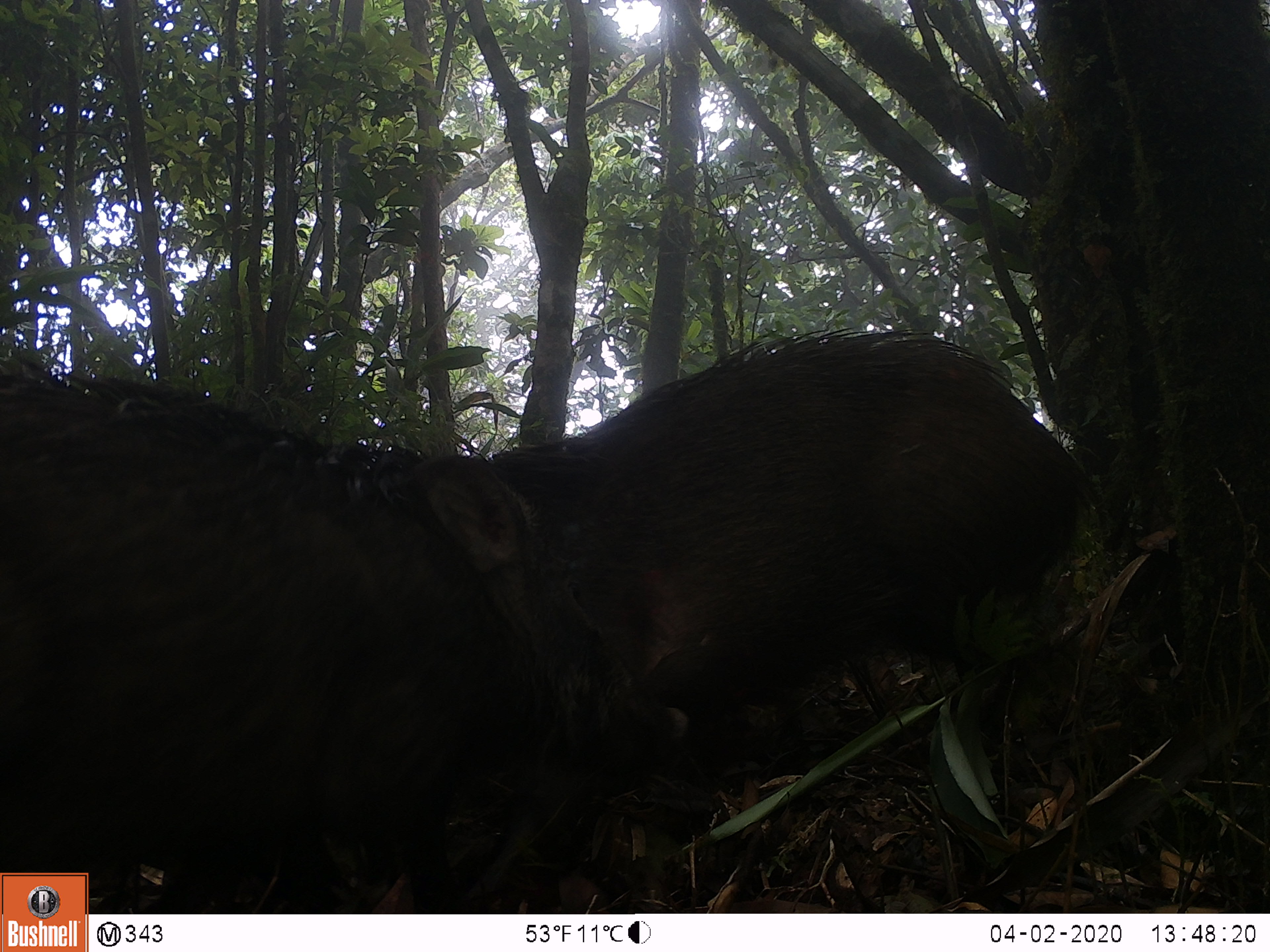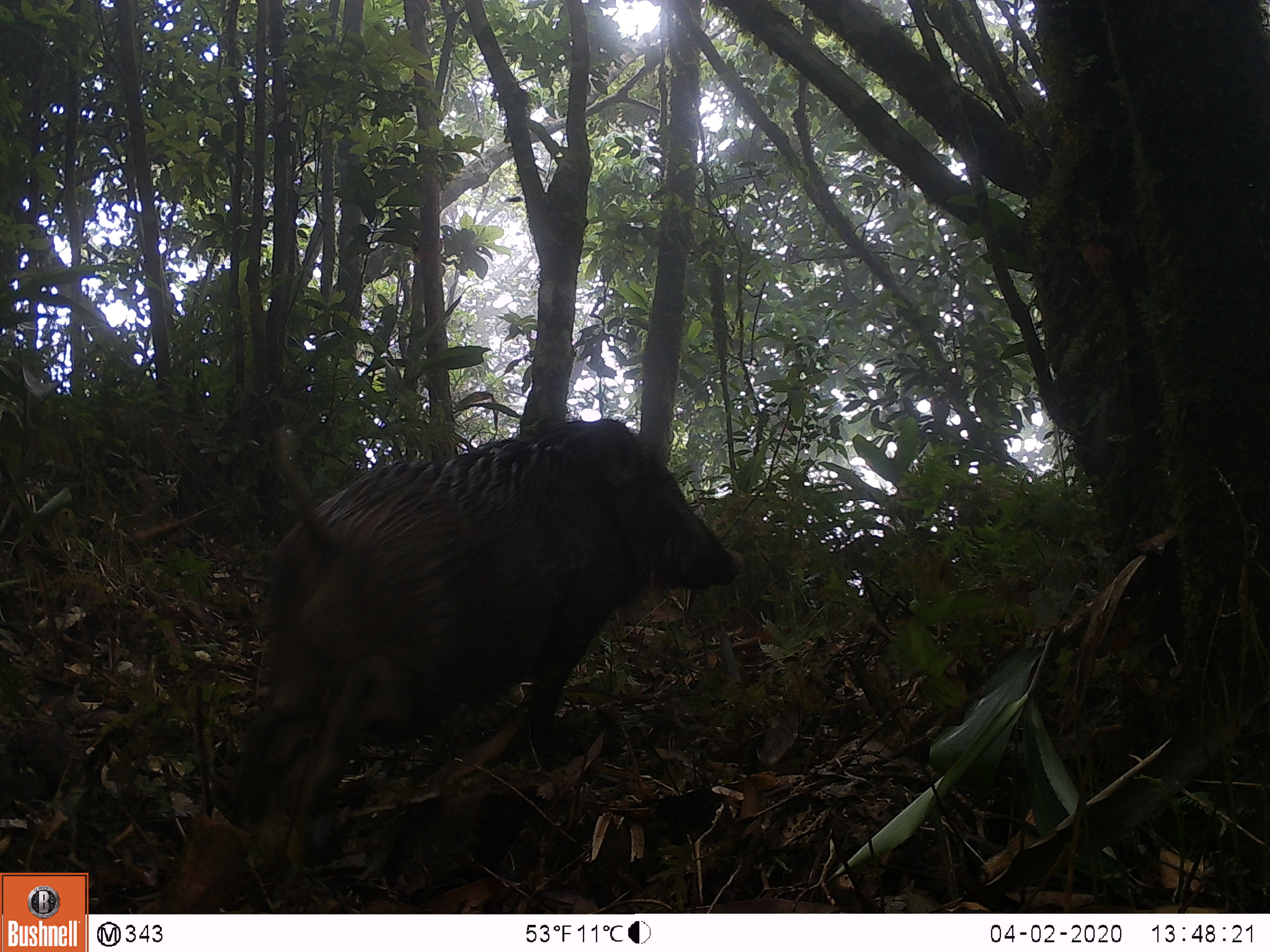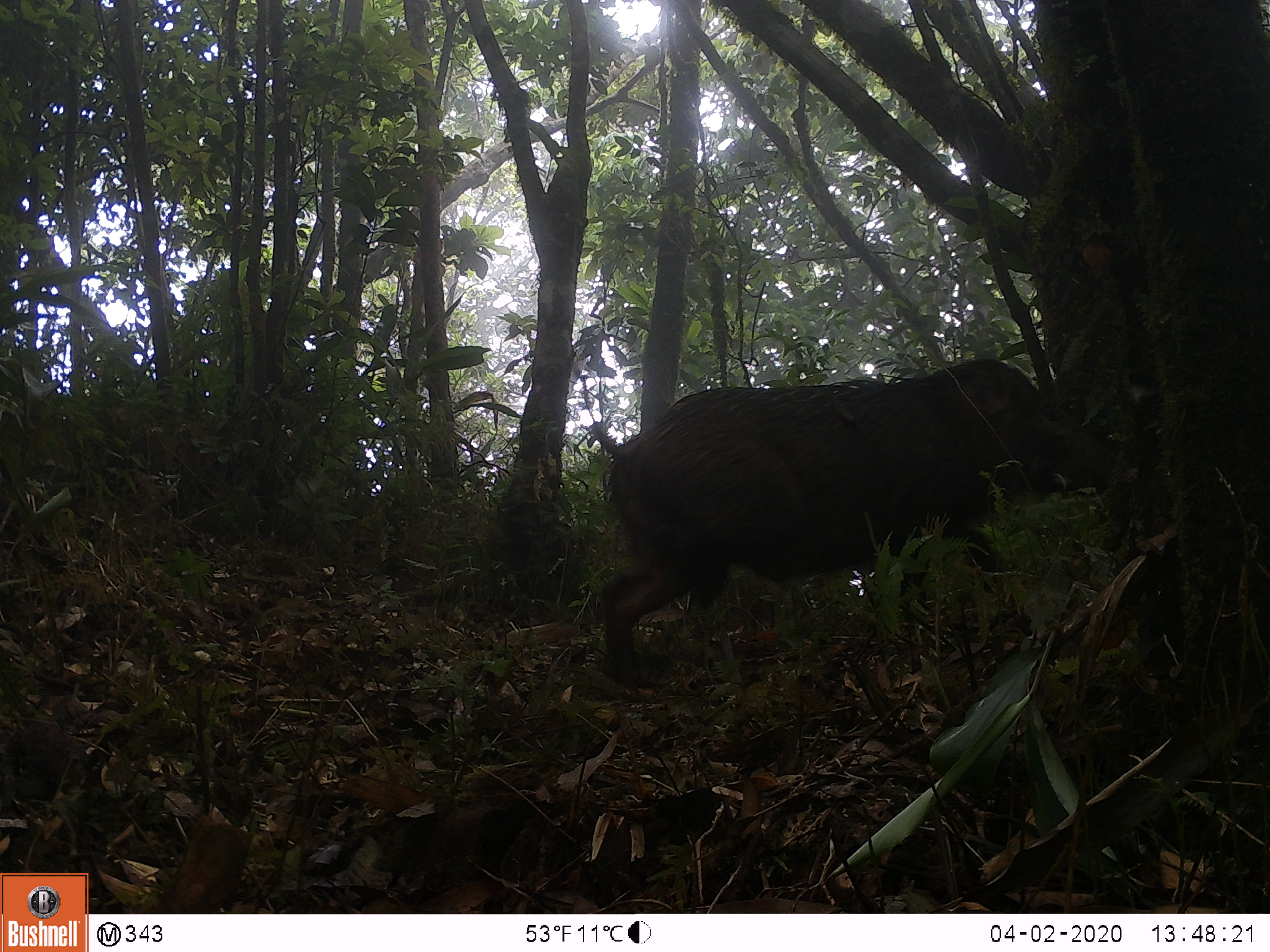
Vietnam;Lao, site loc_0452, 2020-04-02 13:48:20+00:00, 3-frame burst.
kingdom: Animalia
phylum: Chordata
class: Mammalia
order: Artiodactyla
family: Suidae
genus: Sus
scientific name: Sus scrofa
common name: eurasian wild pig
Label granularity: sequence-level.